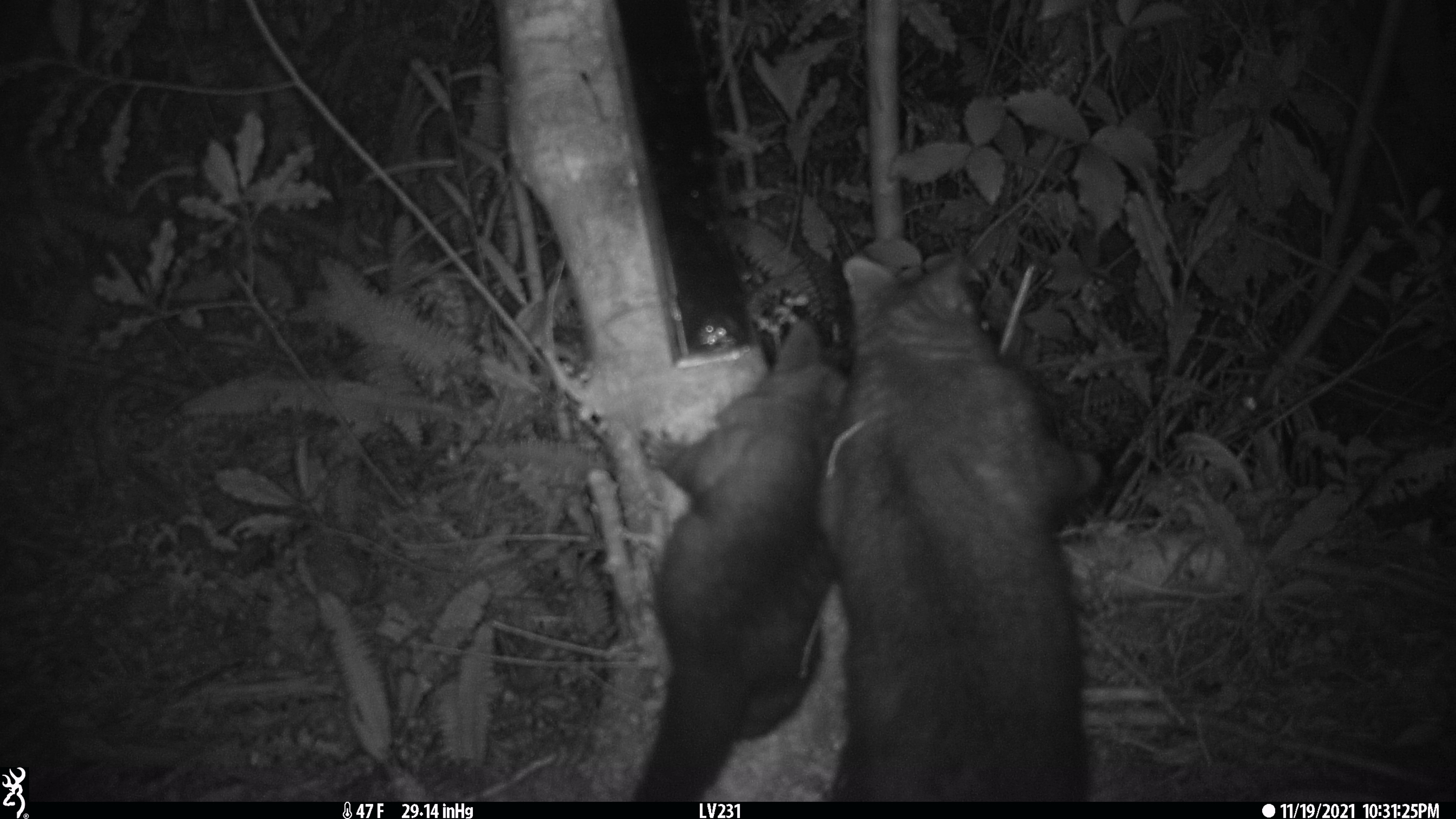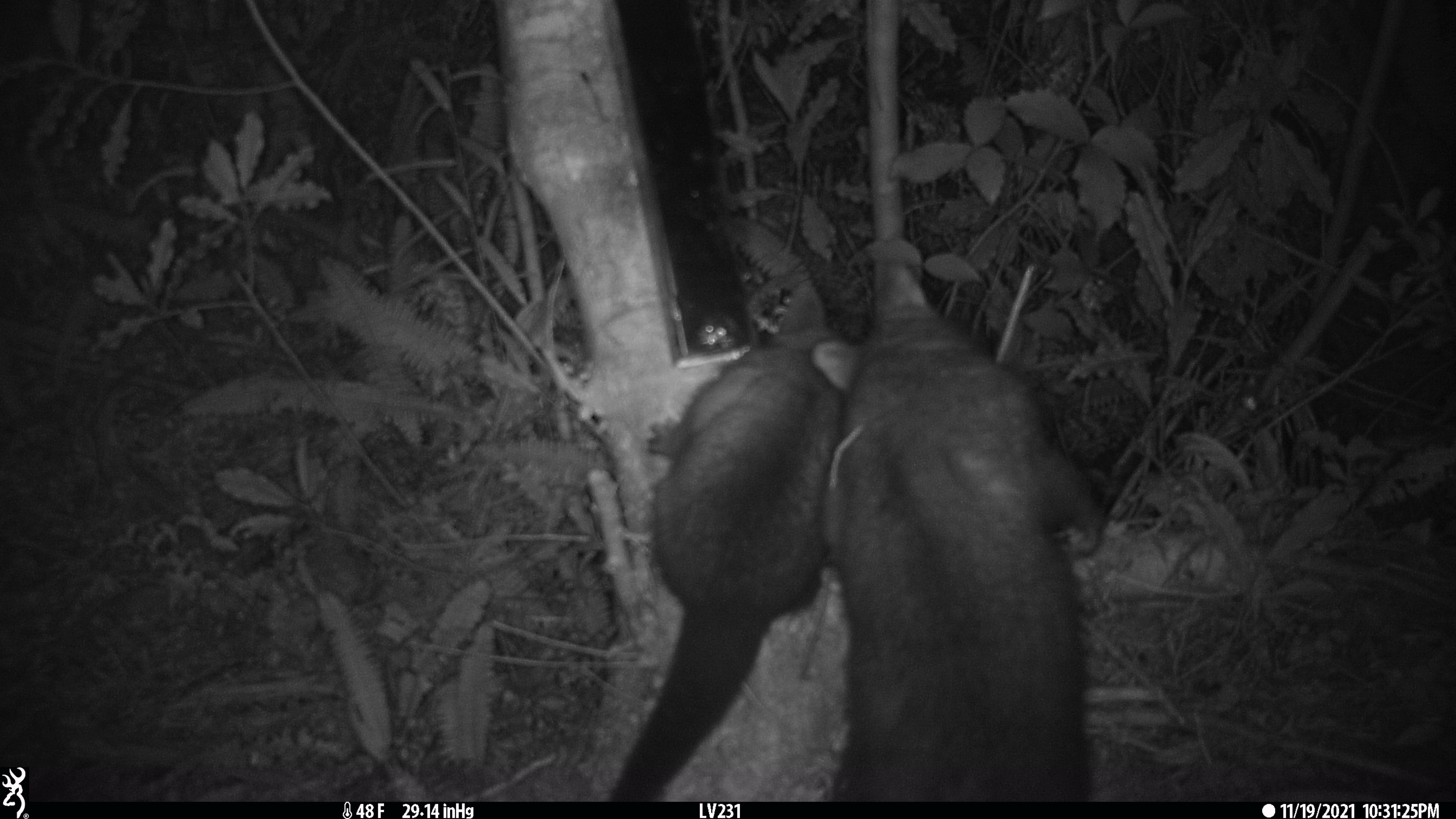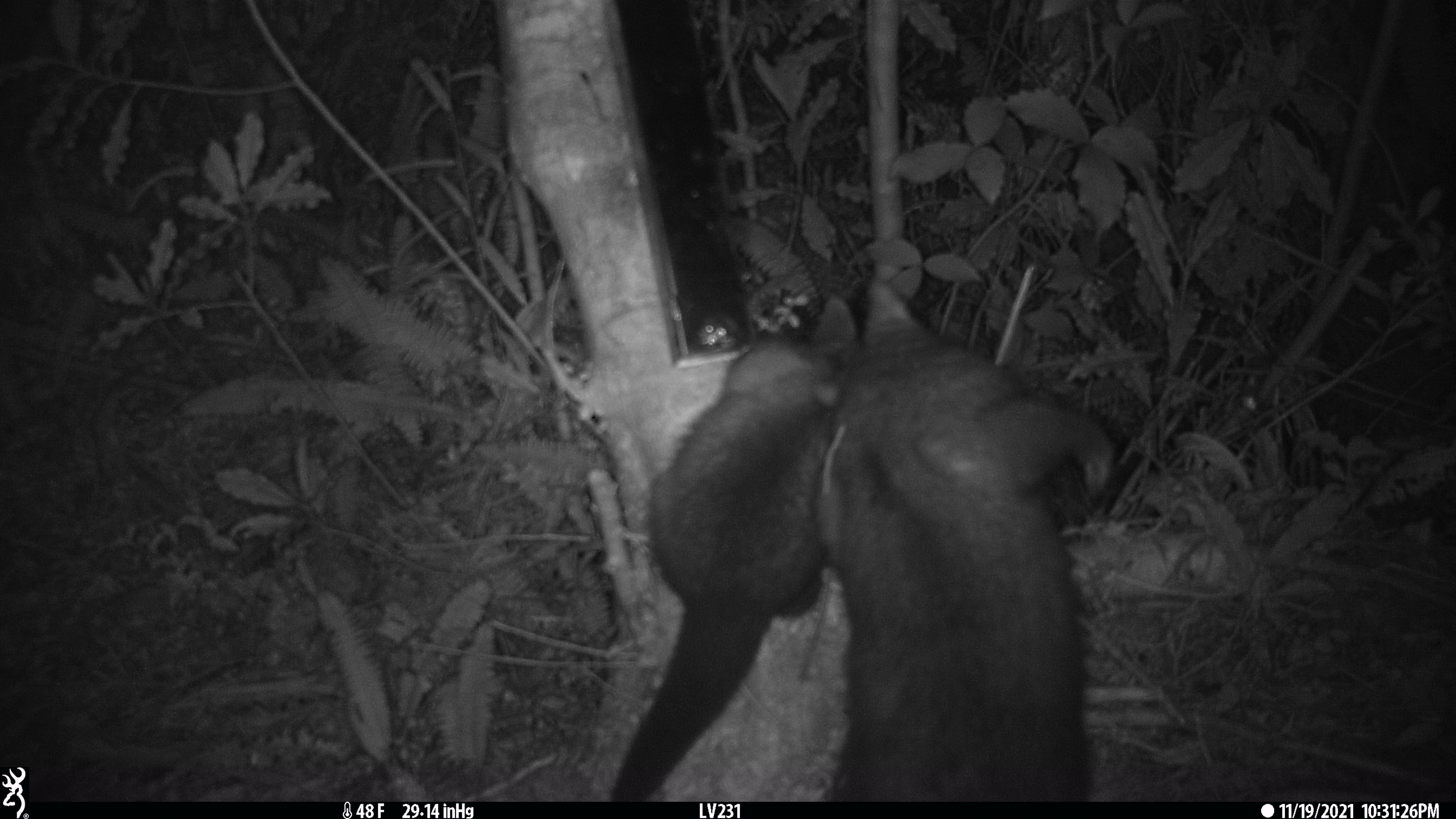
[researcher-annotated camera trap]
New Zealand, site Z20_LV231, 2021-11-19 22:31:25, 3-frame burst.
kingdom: Animalia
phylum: Chordata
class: Mammalia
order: Diprotodontia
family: Phalangeridae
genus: Trichosurus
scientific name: Trichosurus vulpecula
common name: common brushtail possum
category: possum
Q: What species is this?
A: Possum (common brushtail possum) (Trichosurus vulpecula).